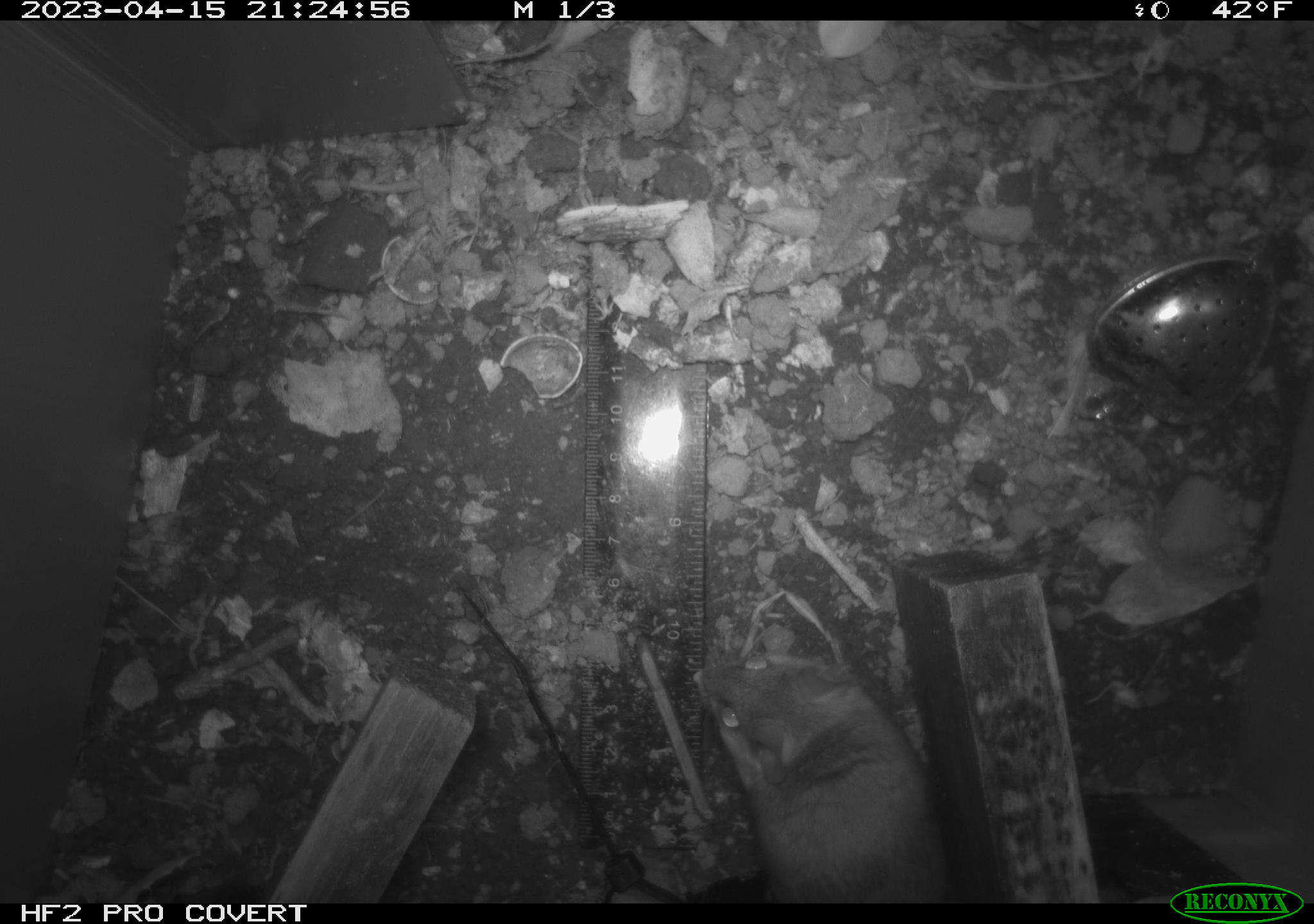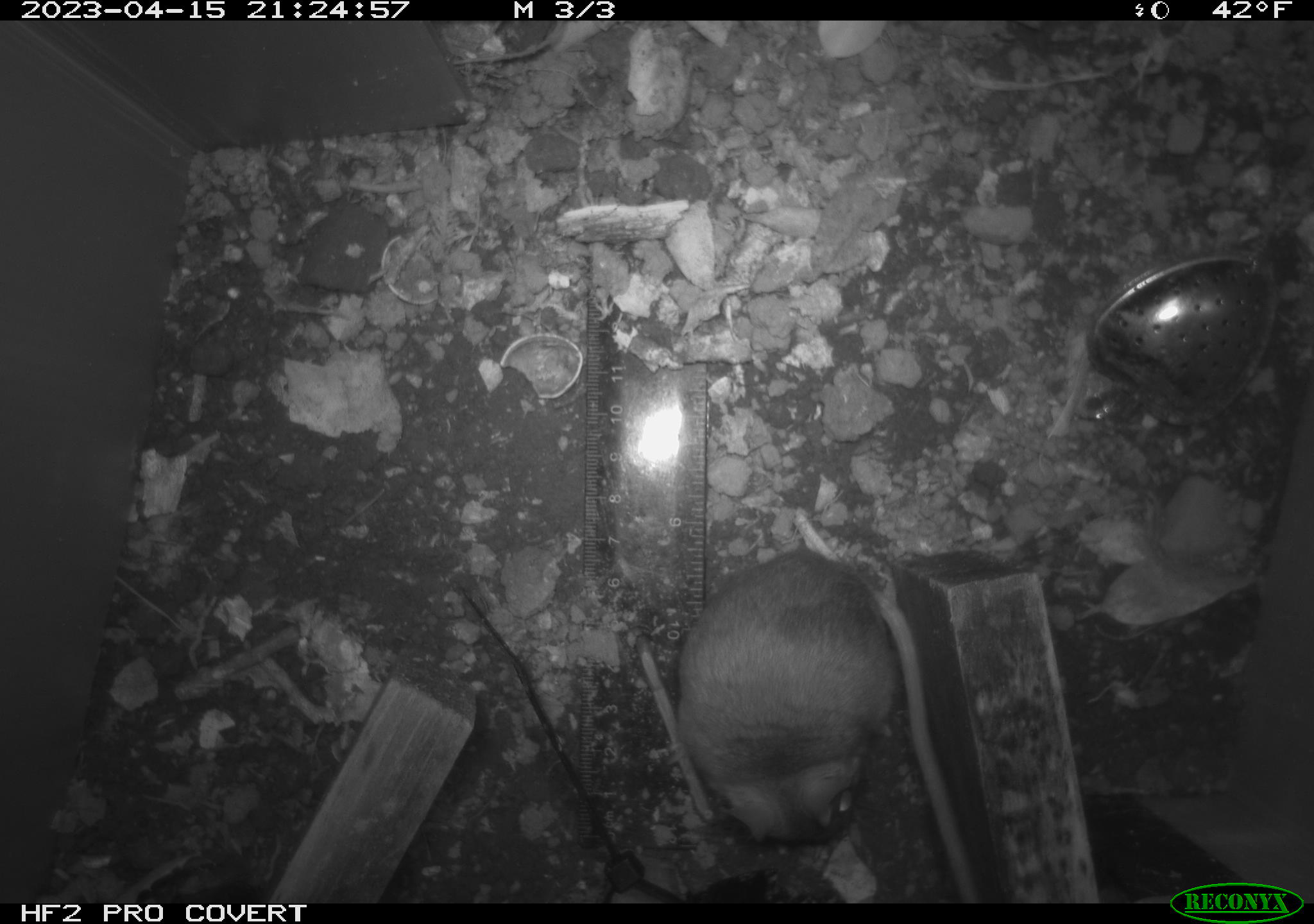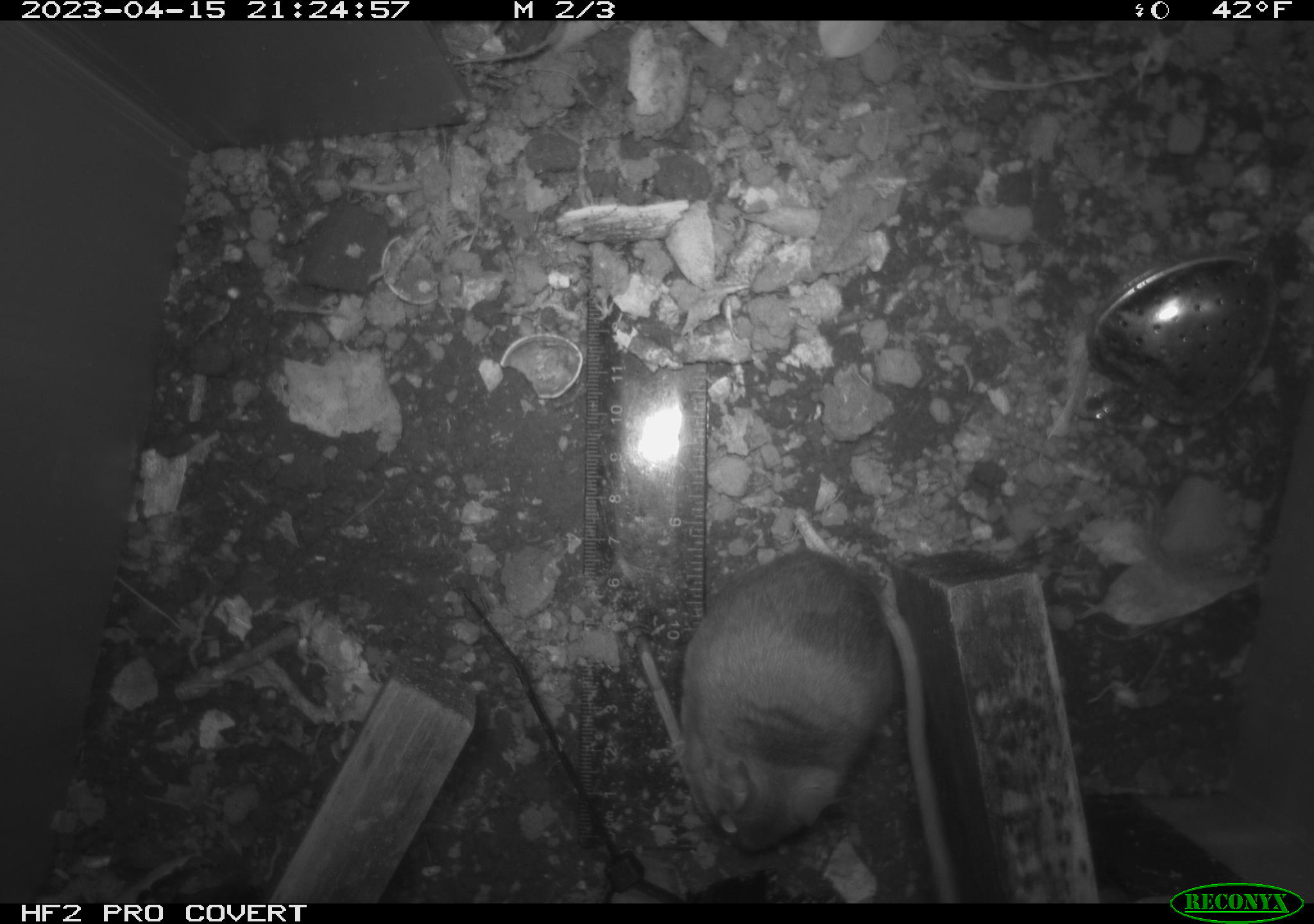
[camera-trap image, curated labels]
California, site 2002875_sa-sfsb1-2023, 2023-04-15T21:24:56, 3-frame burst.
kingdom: Animalia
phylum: Chordata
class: Mammalia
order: Rodentia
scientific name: Rodentia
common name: mouse species